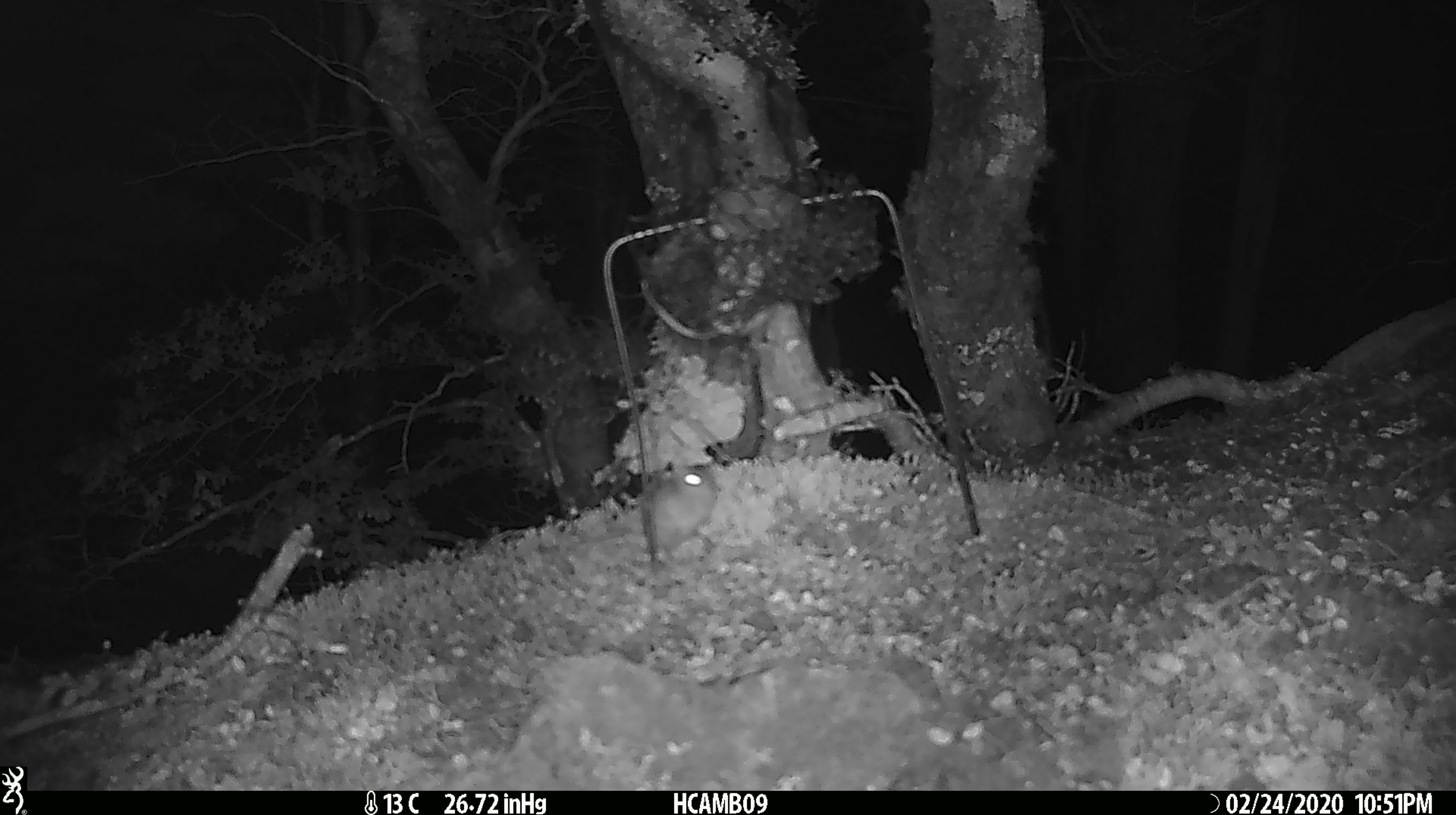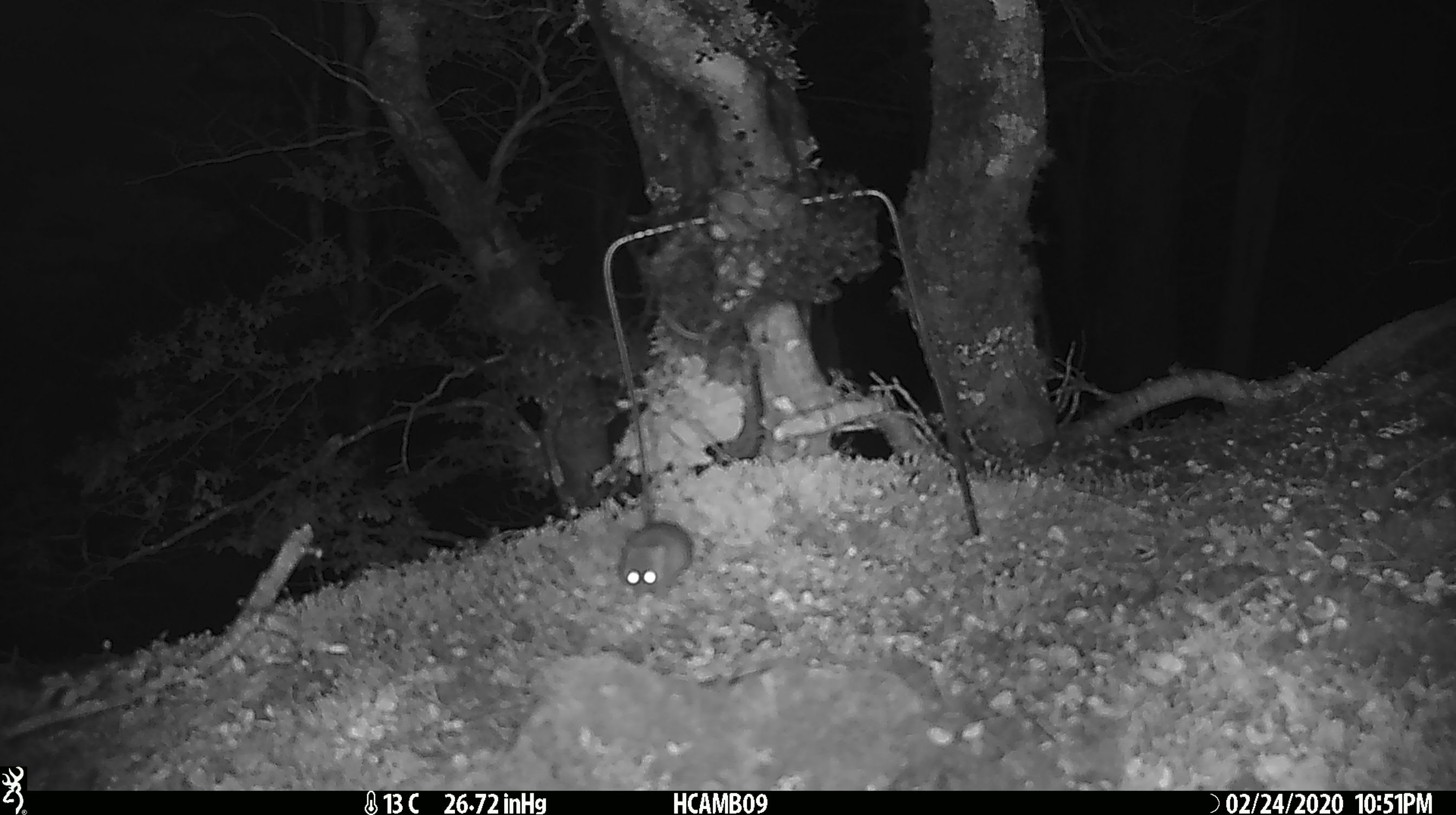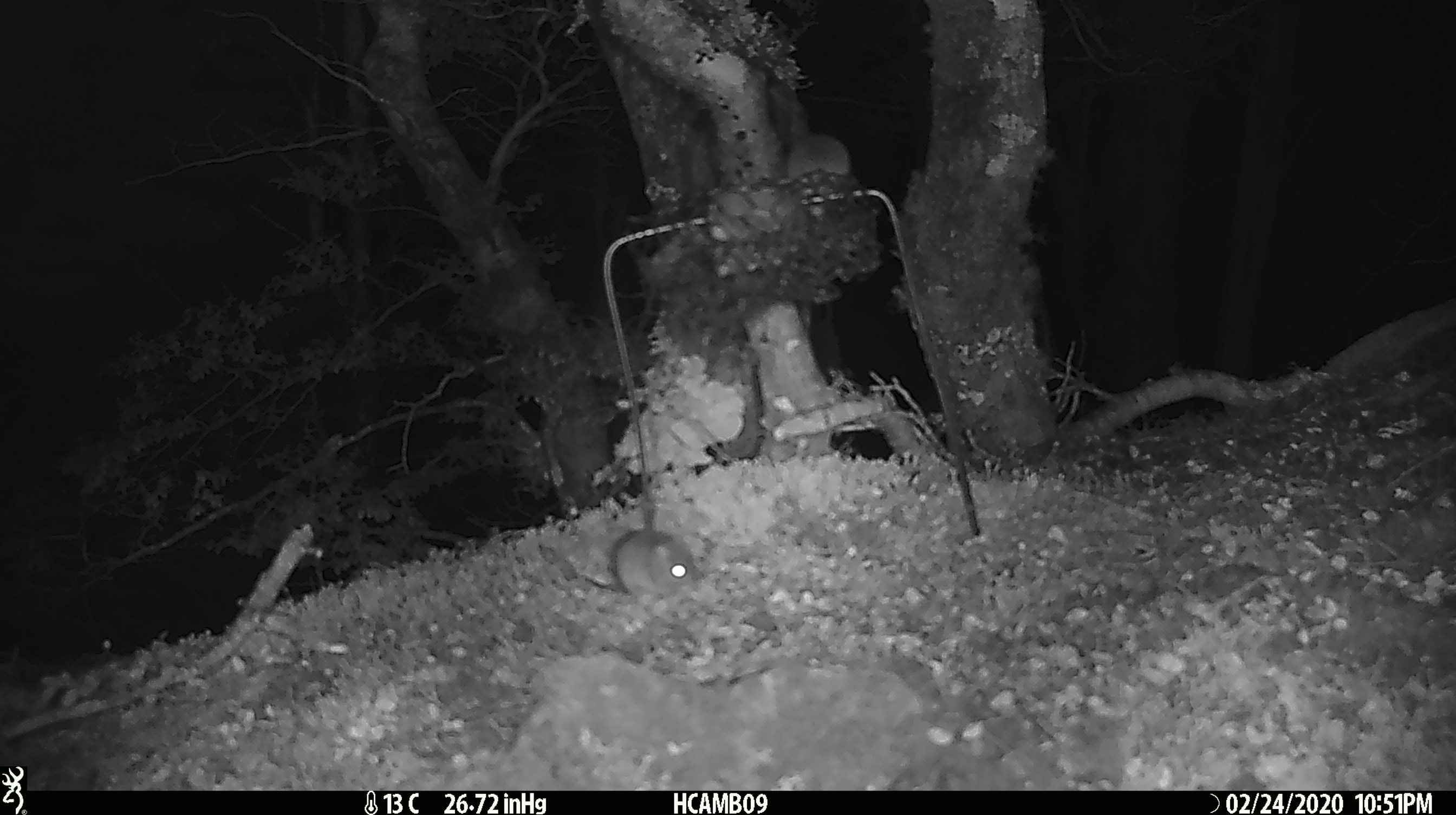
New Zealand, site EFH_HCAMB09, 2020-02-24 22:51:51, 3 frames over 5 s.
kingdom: Animalia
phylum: Chordata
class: Mammalia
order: Rodentia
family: Muridae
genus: Mus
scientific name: Mus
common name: mouse